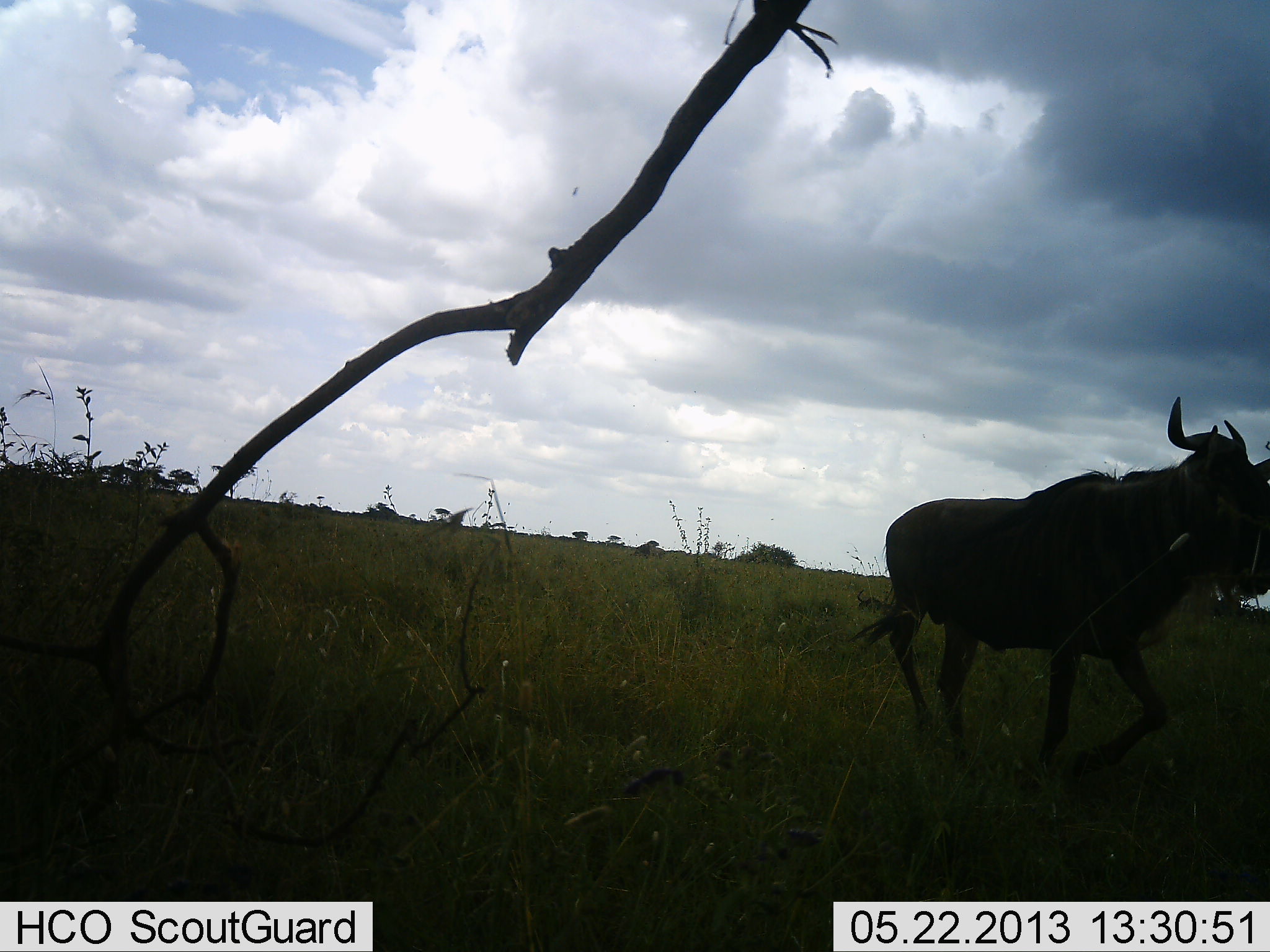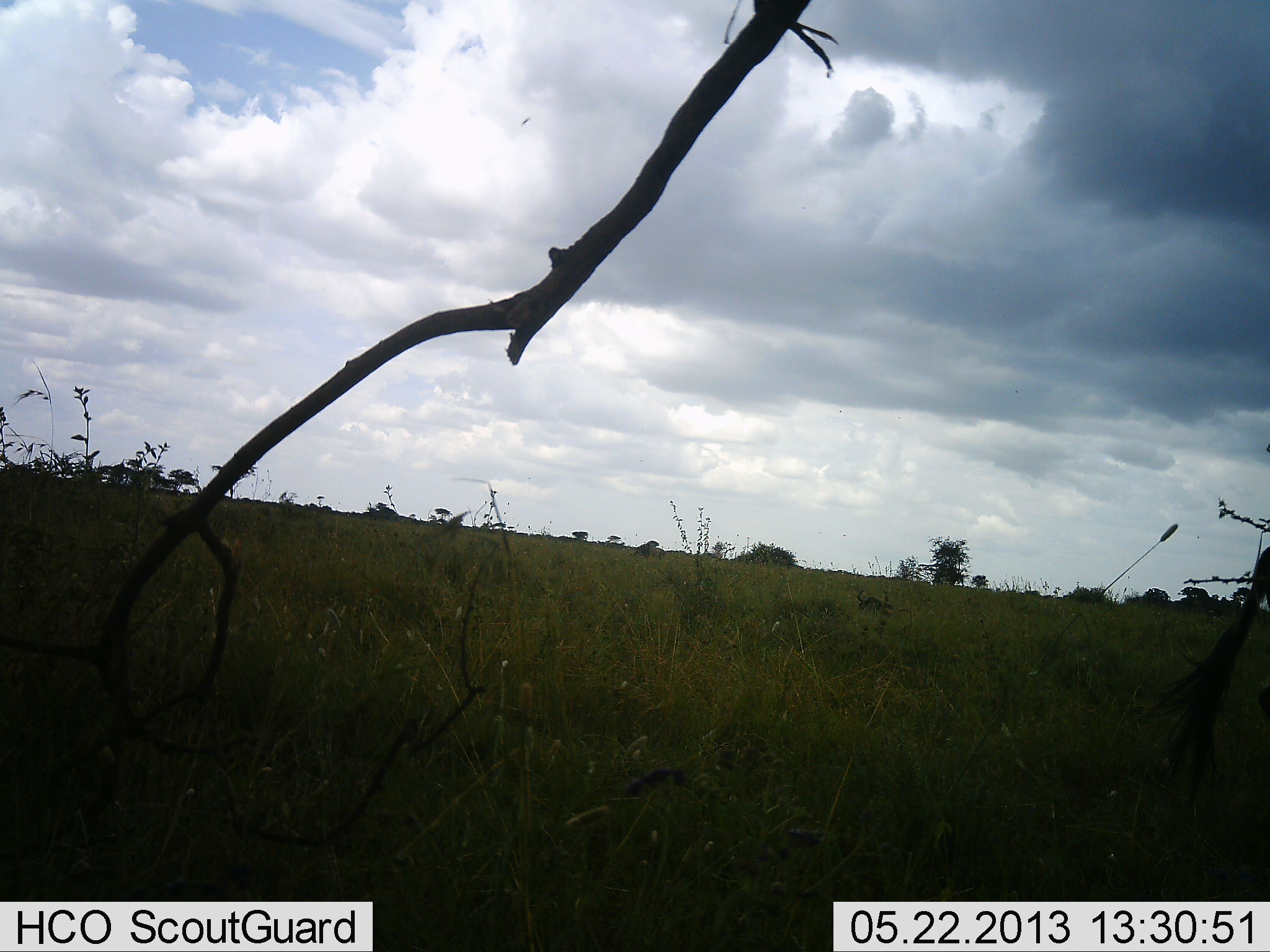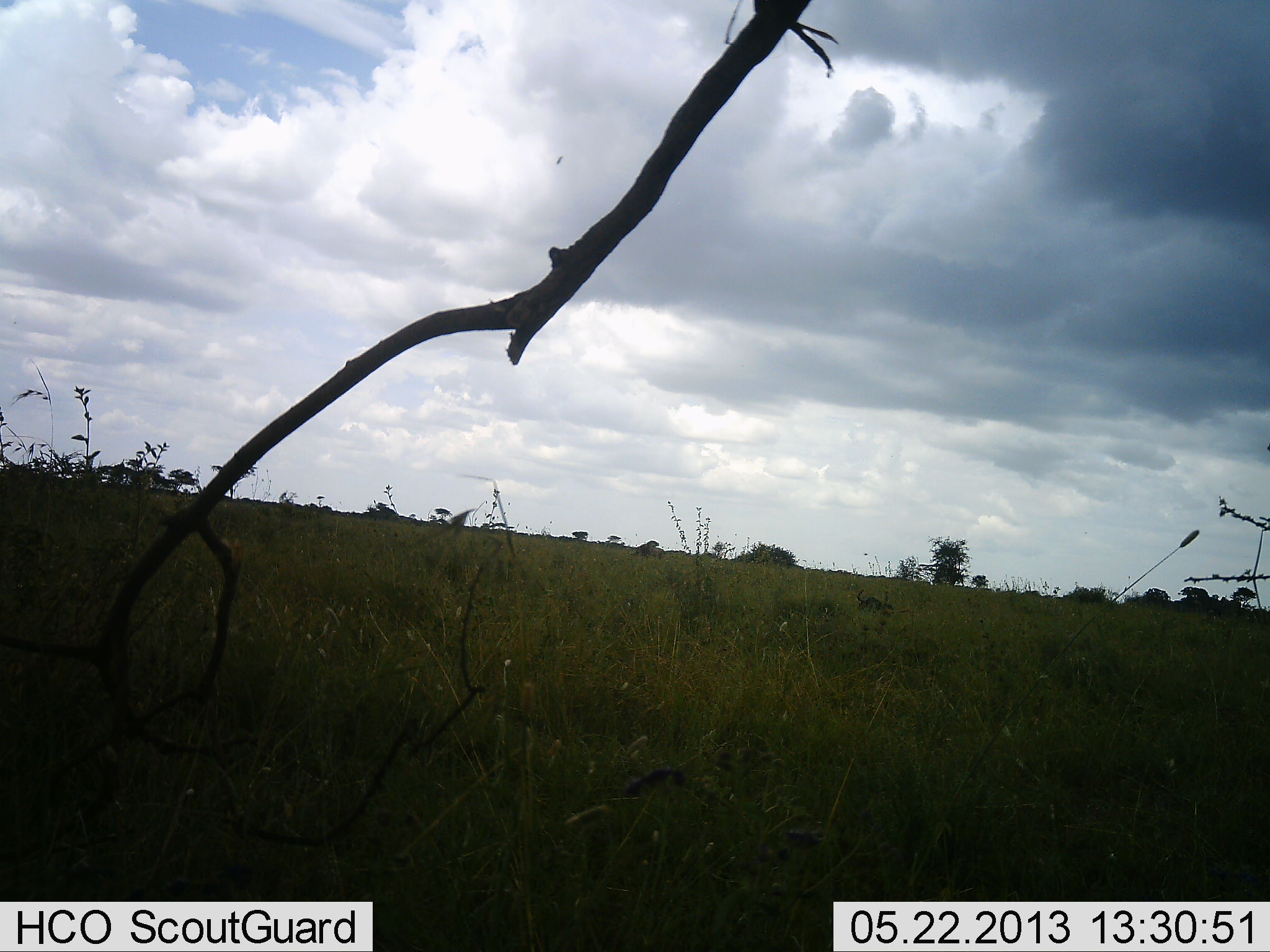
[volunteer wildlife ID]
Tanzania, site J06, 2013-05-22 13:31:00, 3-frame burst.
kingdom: Animalia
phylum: Chordata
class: Mammalia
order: Artiodactyla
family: Bovidae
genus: Connochaetes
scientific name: Connochaetes taurinus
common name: blue wildebeest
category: wildebeest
Wildebeest (blue wildebeest) (Connochaetes taurinus), count 1. Behavior (volunteer vote fractions): standing 0%, resting 0%, moving 100%, interacting 10%. Young present (vote fraction): 0%. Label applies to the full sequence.